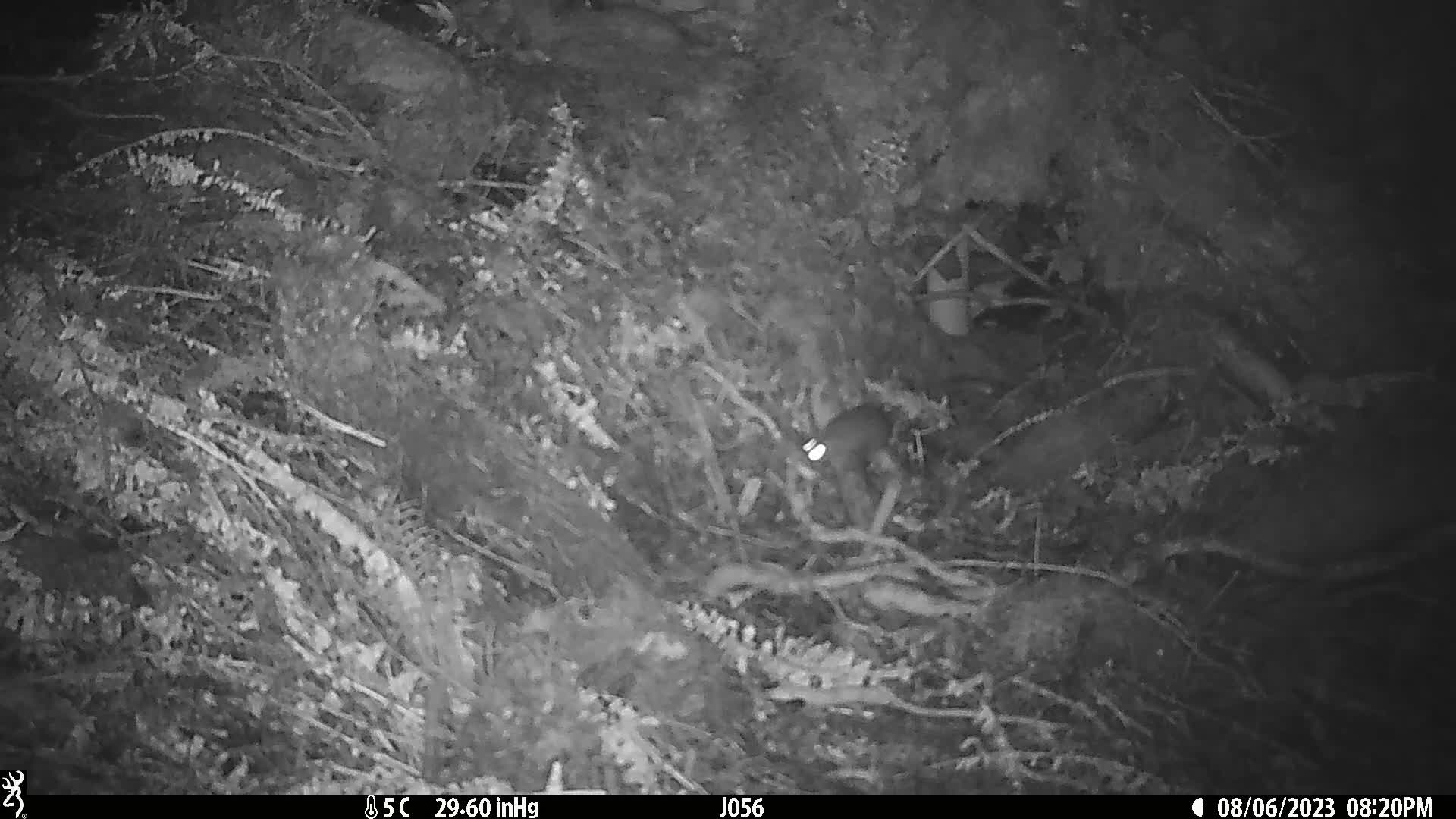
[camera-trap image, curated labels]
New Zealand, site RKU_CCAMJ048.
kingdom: Animalia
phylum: Chordata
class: Mammalia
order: Rodentia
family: Muridae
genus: Rattus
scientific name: Rattus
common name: rat